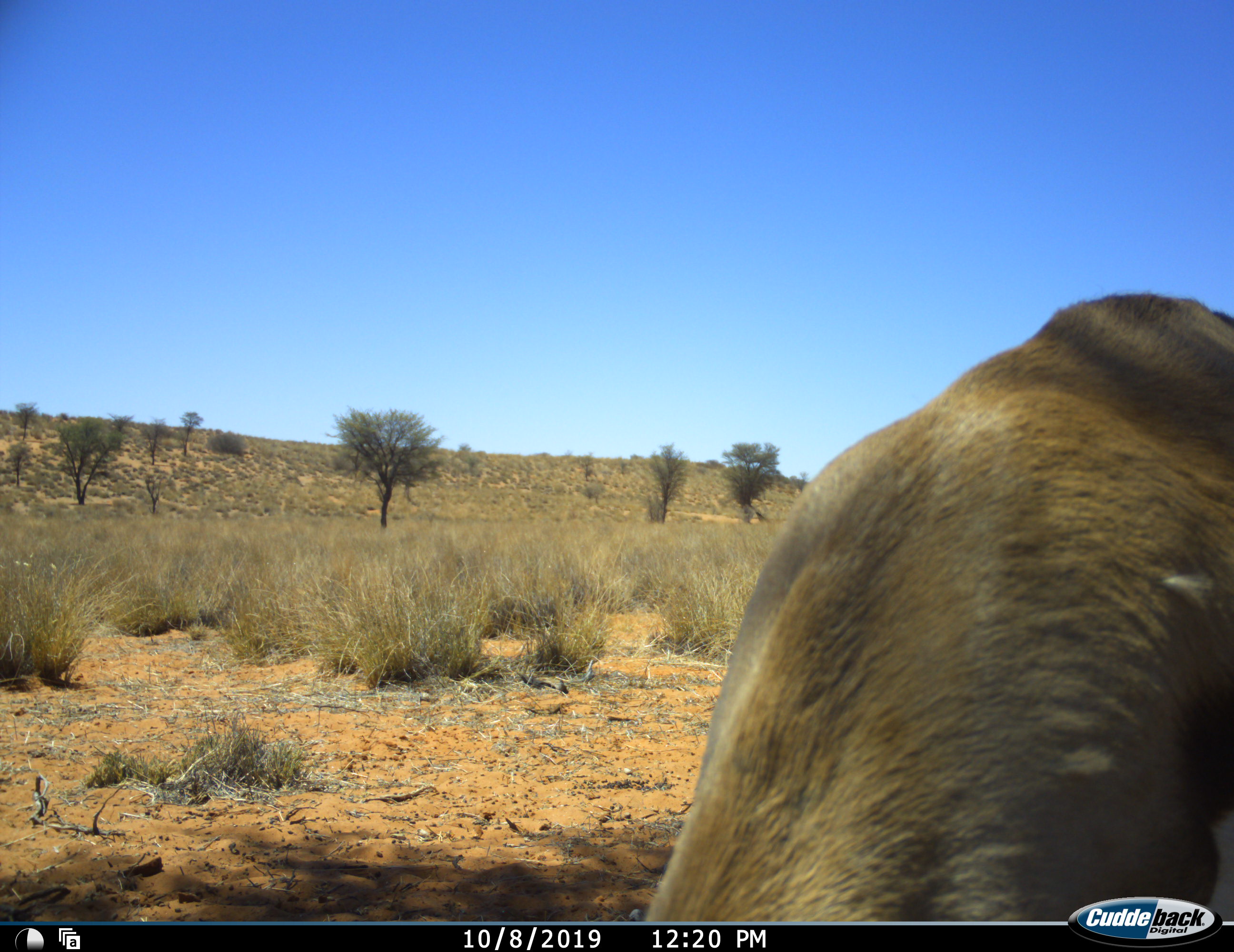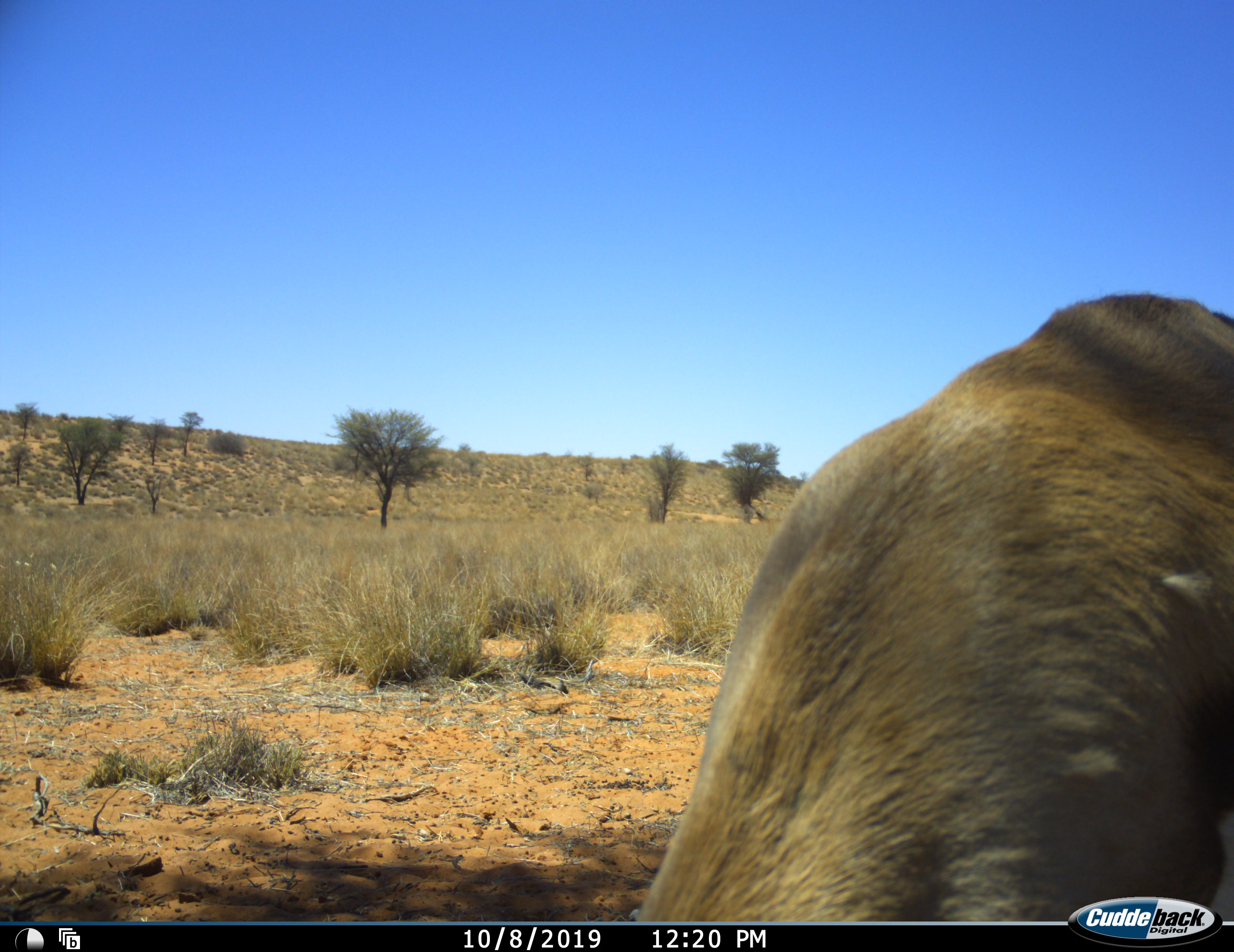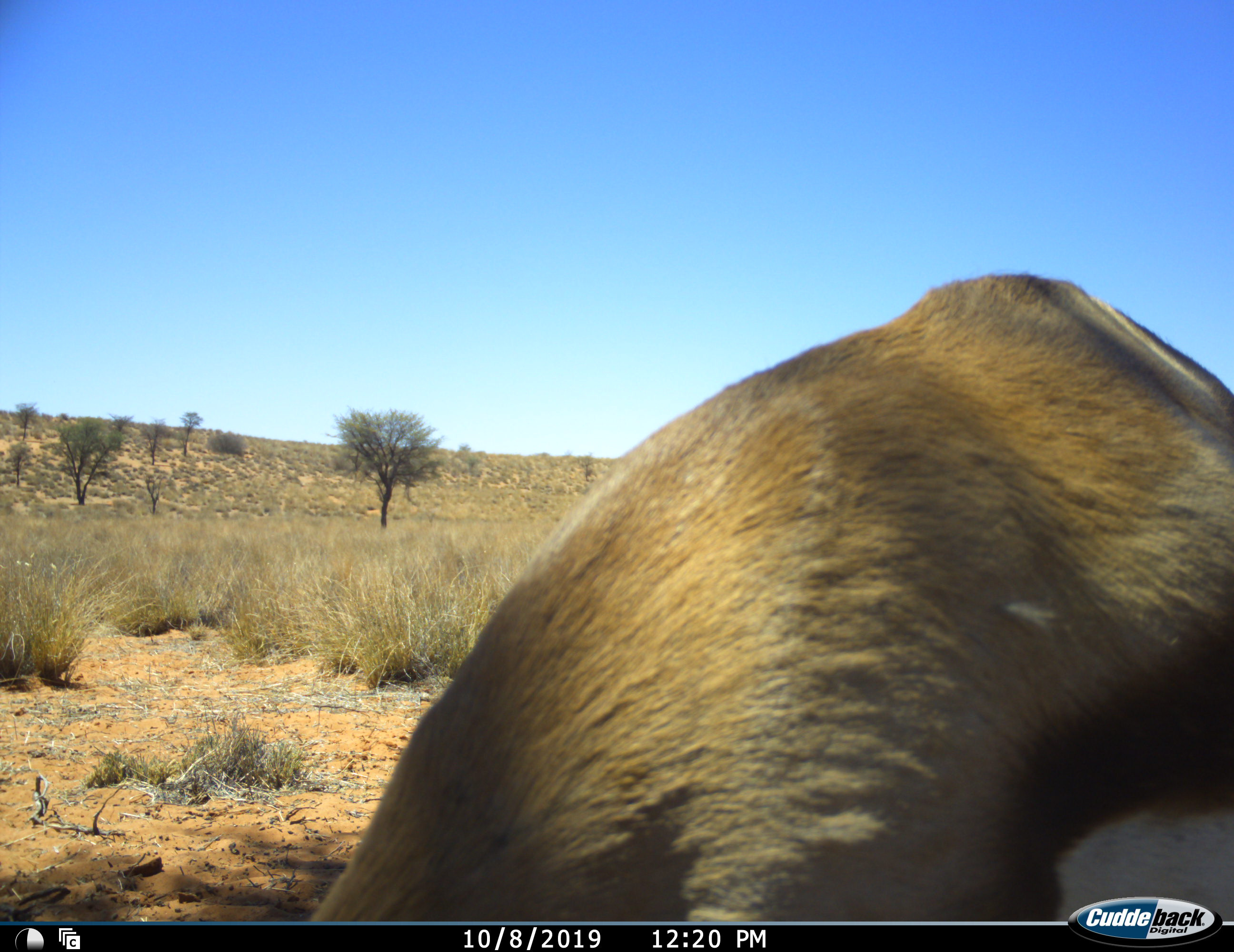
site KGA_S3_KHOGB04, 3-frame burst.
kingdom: Animalia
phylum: Chordata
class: Mammalia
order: Artiodactyla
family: Bovidae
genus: Antidorcas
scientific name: Antidorcas marsupialis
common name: springbok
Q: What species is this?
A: Springbok (Antidorcas marsupialis).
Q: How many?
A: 1.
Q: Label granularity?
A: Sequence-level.